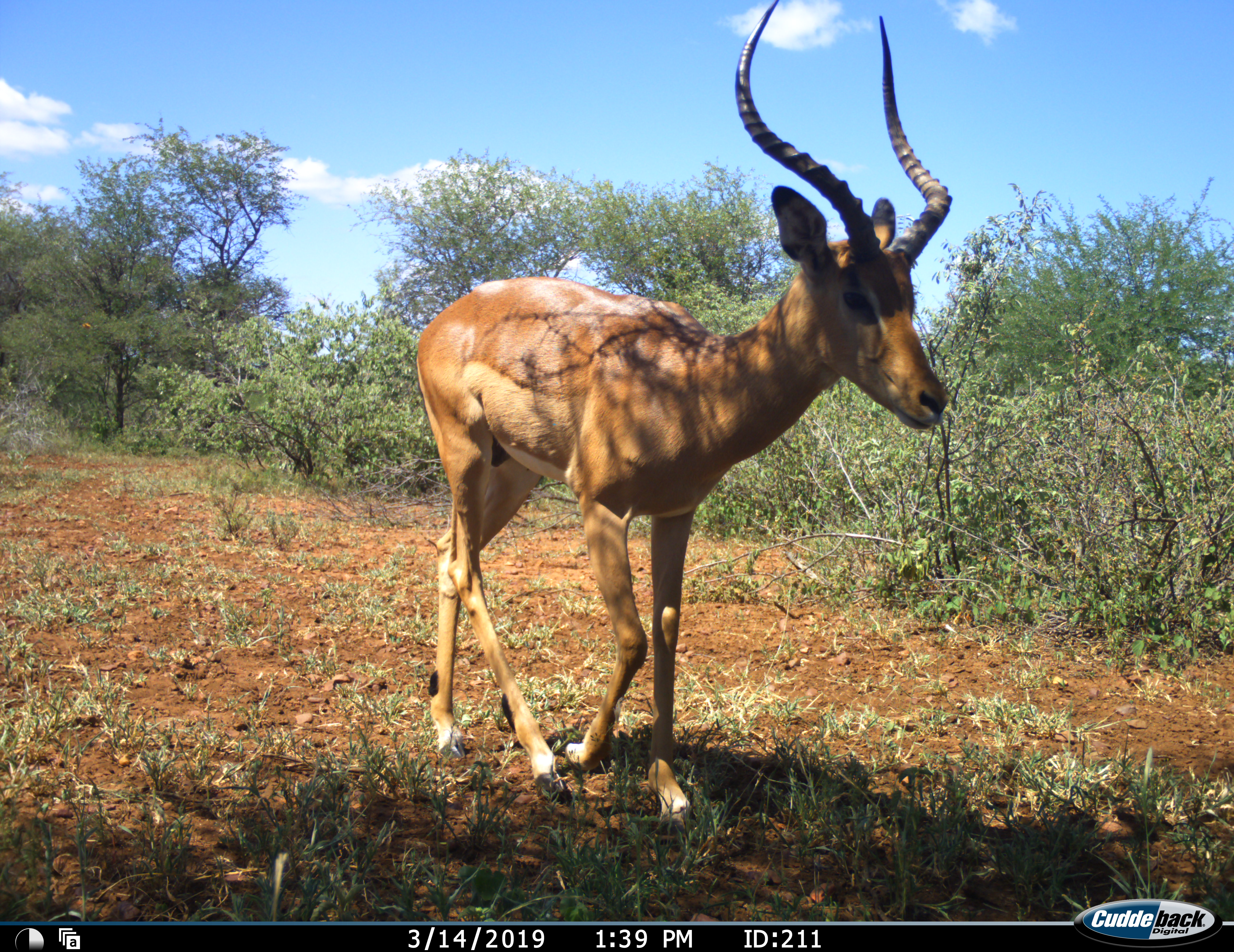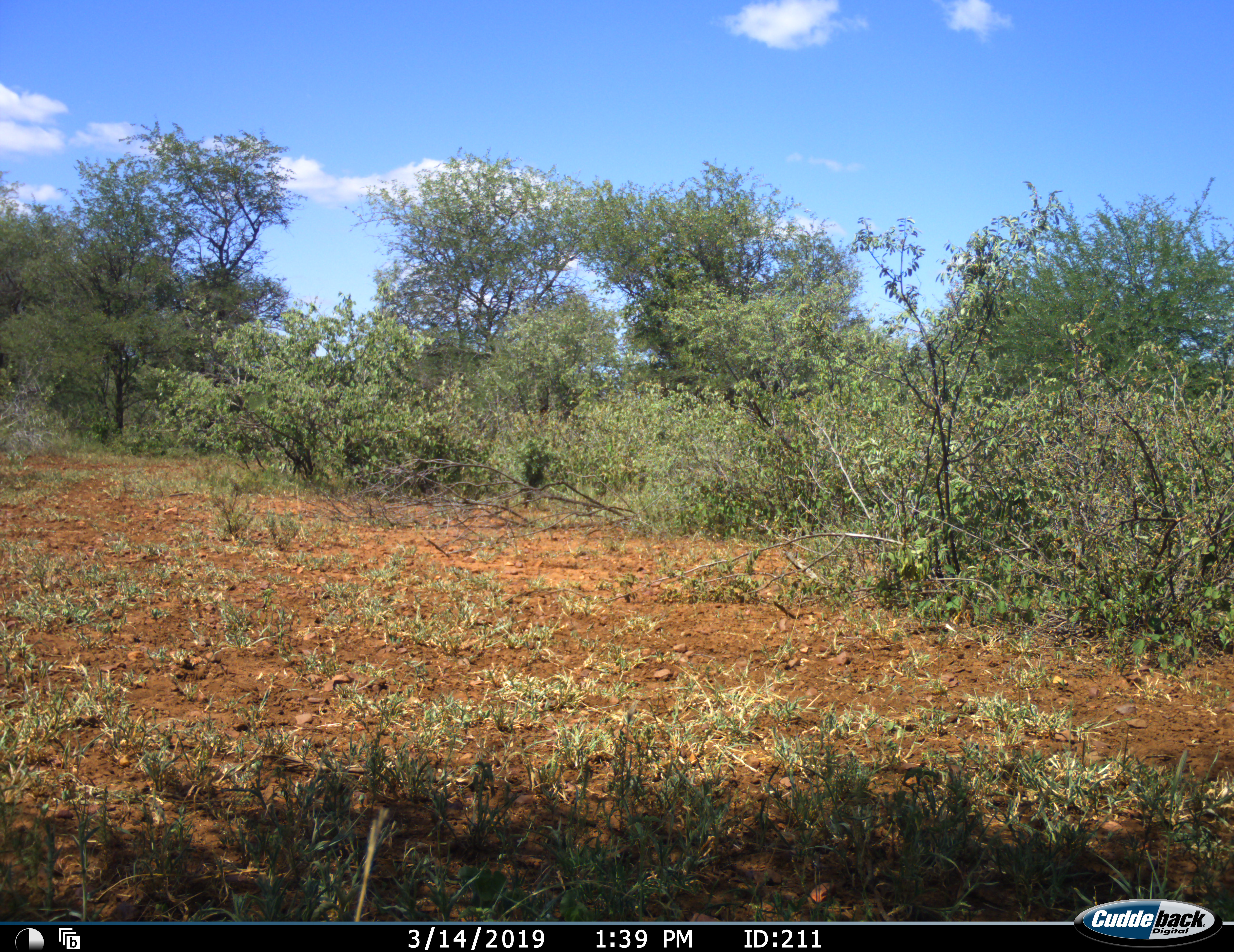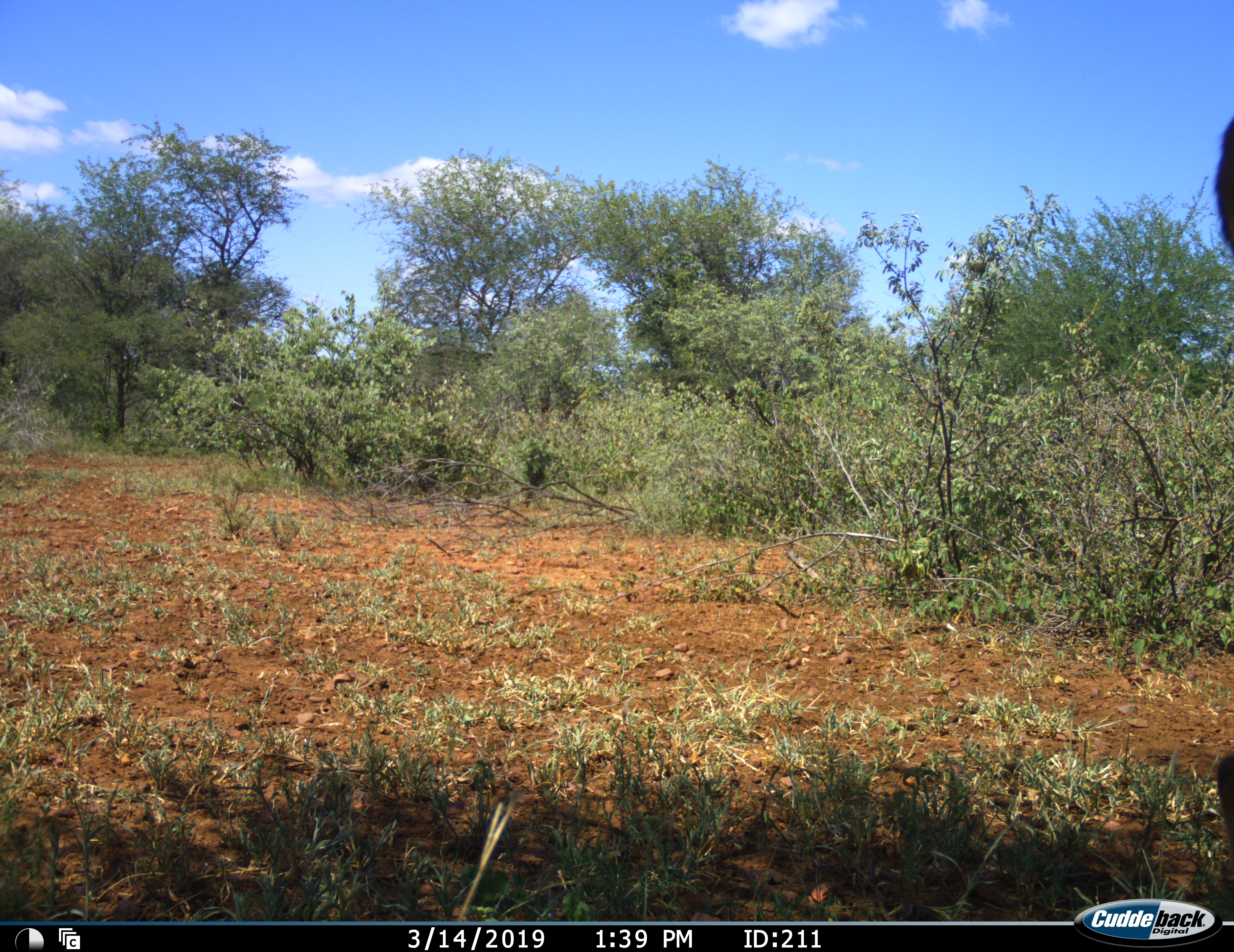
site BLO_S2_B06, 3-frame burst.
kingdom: Animalia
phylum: Chordata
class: Mammalia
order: Artiodactyla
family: Bovidae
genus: Aepyceros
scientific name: Aepyceros melampus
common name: impala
Impala (Aepyceros melampus), count 1. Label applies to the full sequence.